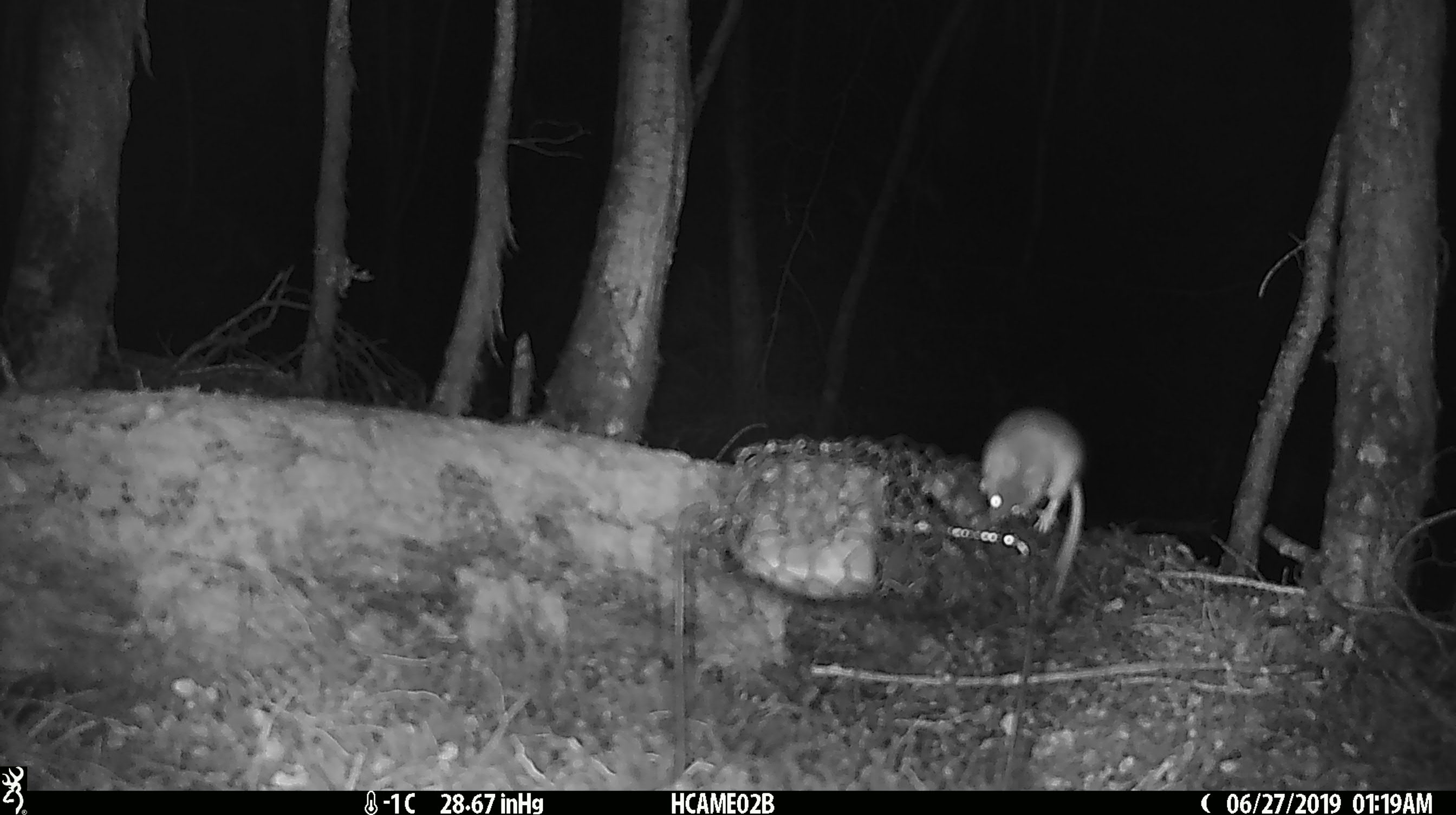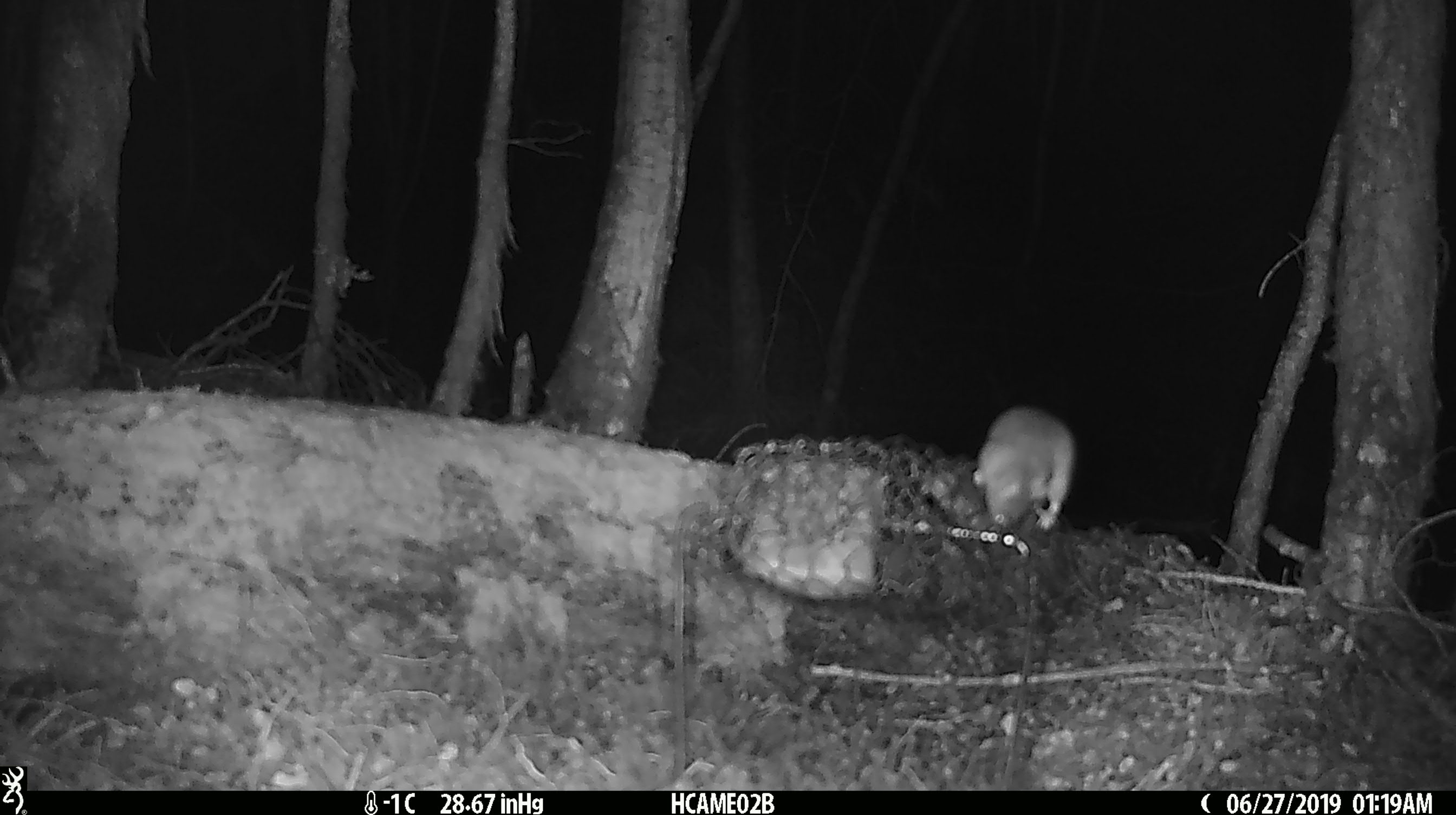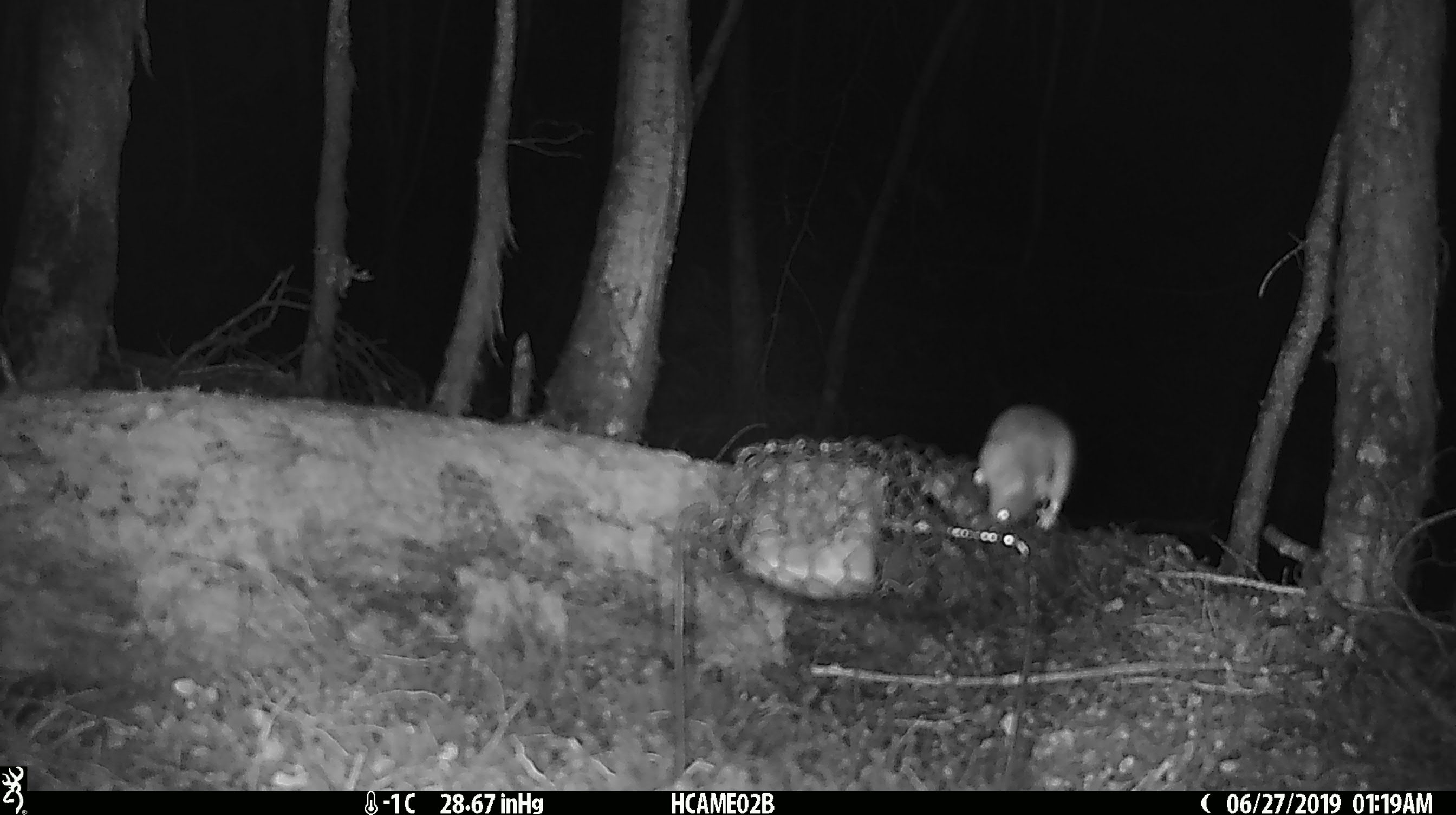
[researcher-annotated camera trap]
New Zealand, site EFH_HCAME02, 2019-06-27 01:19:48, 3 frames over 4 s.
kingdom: Animalia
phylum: Chordata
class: Mammalia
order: Rodentia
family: Muridae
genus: Mus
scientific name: Mus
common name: mouse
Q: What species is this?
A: Mouse (Mus).